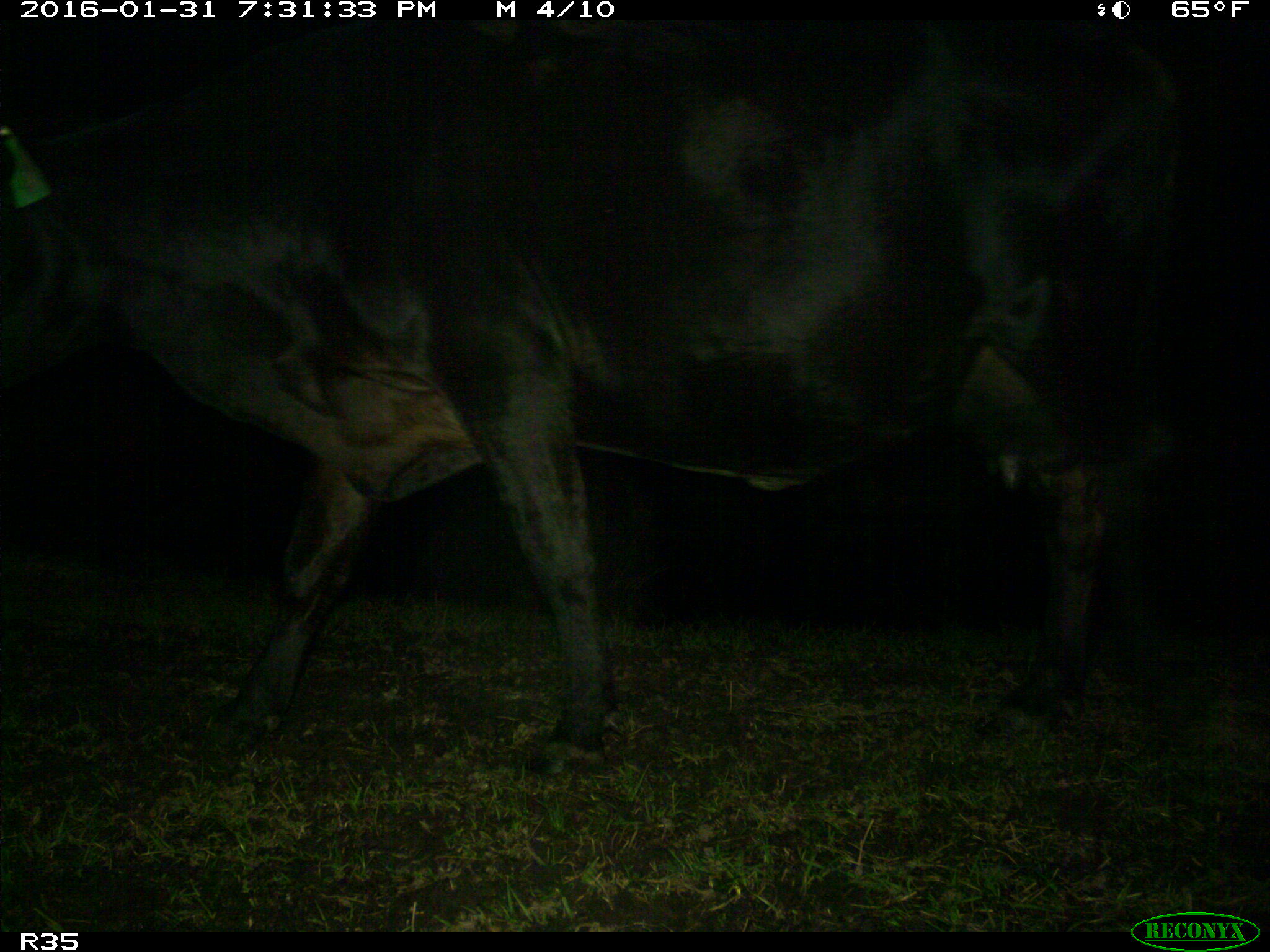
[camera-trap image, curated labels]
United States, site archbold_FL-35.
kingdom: Animalia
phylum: Chordata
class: Mammalia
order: Artiodactyla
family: Bovidae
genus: Bos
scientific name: Bos taurus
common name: domestic cow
Bos taurus (domestic cow).